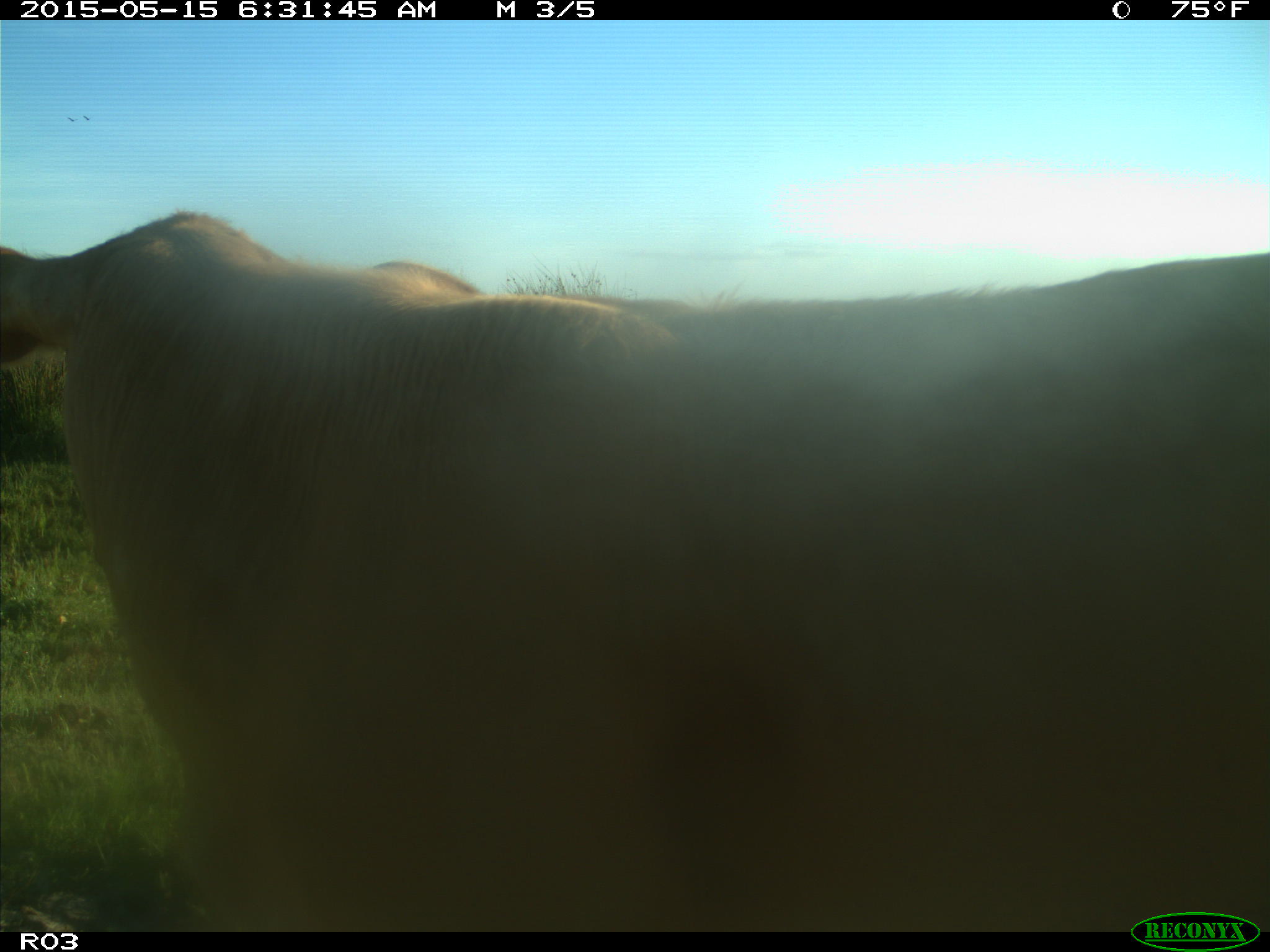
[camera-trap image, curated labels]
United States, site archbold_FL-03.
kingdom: Animalia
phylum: Chordata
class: Mammalia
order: Artiodactyla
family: Bovidae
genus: Bos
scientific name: Bos taurus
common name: domestic cow